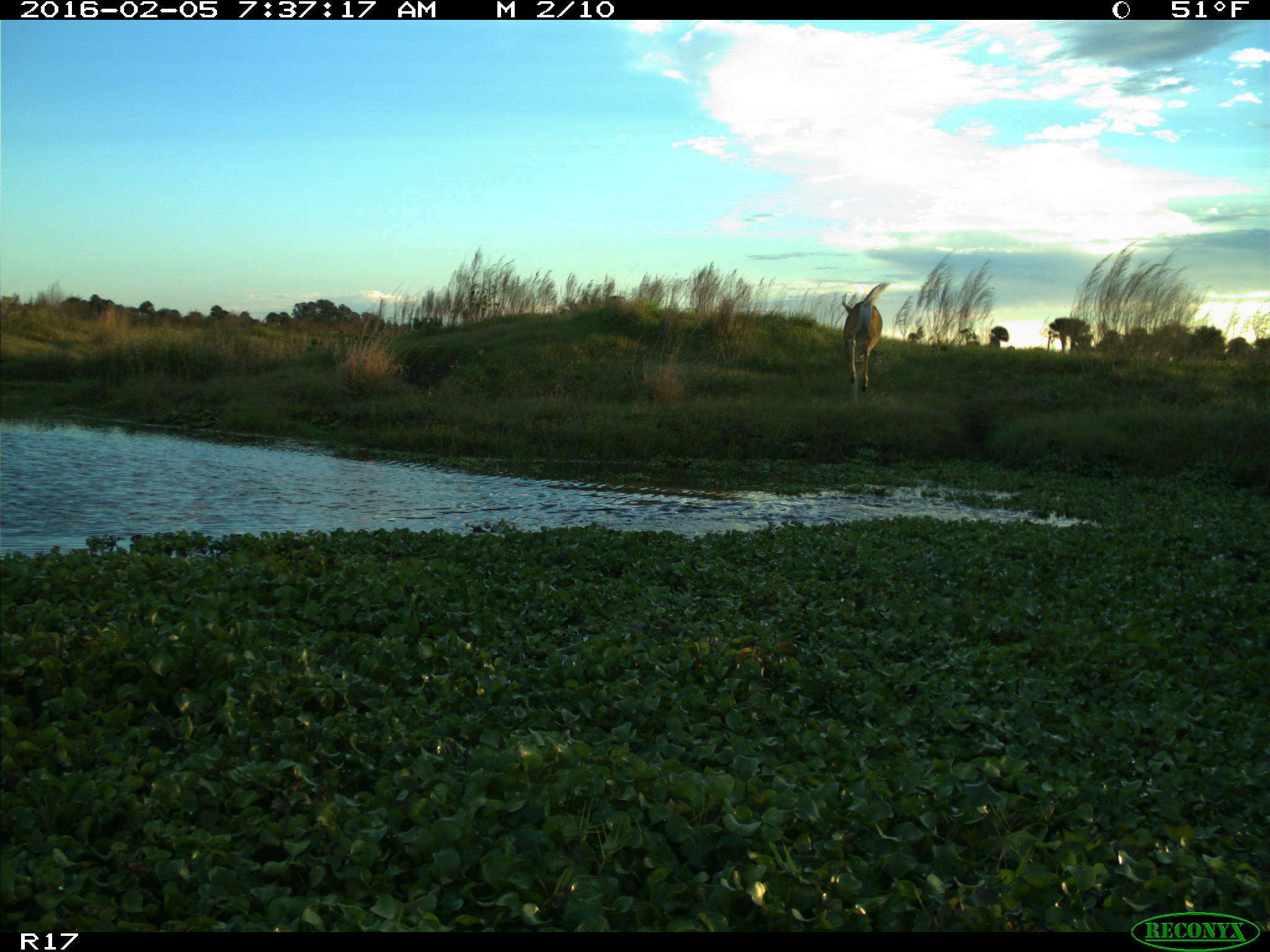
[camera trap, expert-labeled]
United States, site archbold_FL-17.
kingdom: Animalia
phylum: Chordata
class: Mammalia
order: Artiodactyla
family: Cervidae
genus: Odocoileus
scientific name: Odocoileus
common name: deer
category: unidentified deer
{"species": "unidentified deer (deer) (Odocoileus)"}